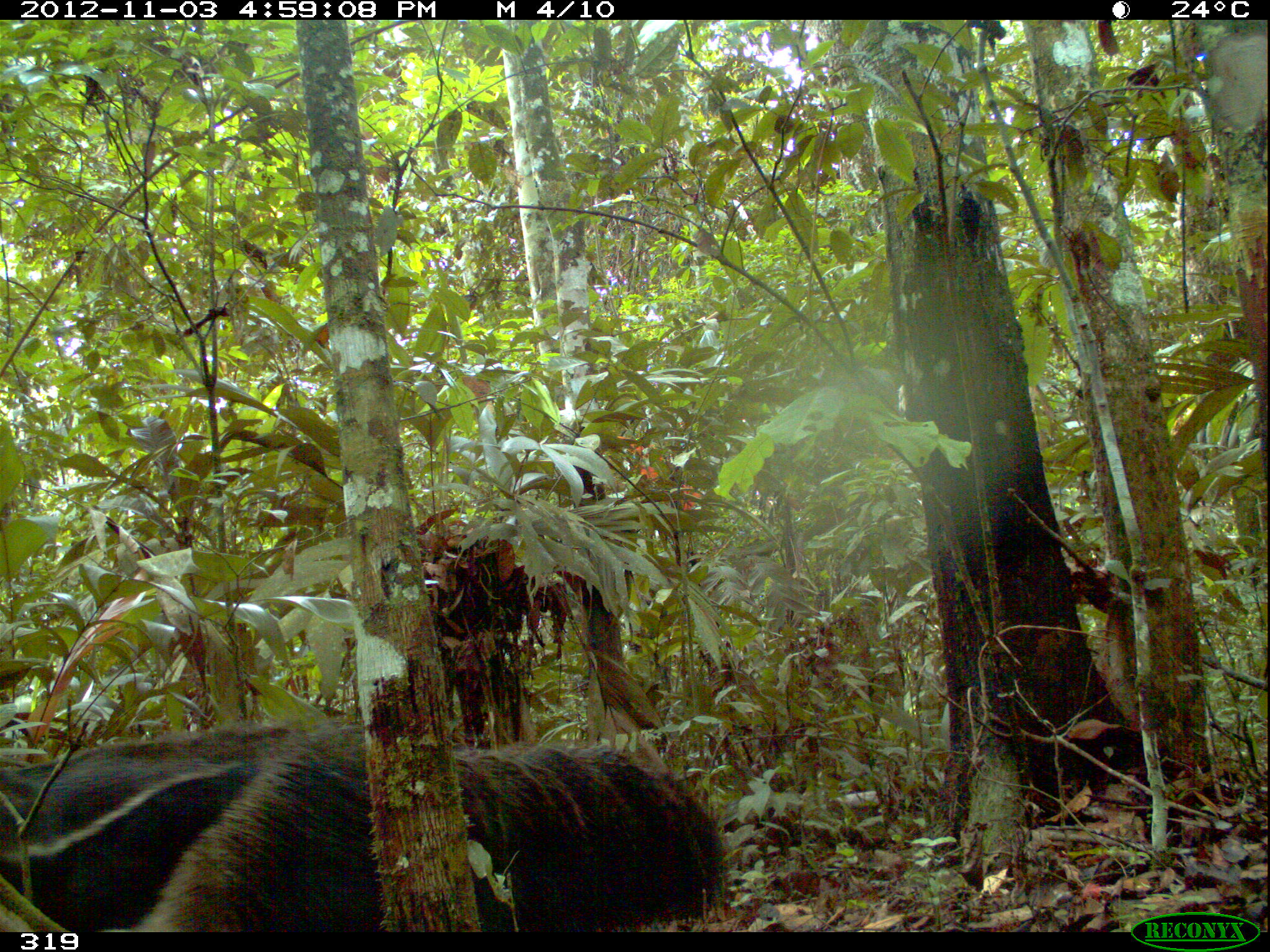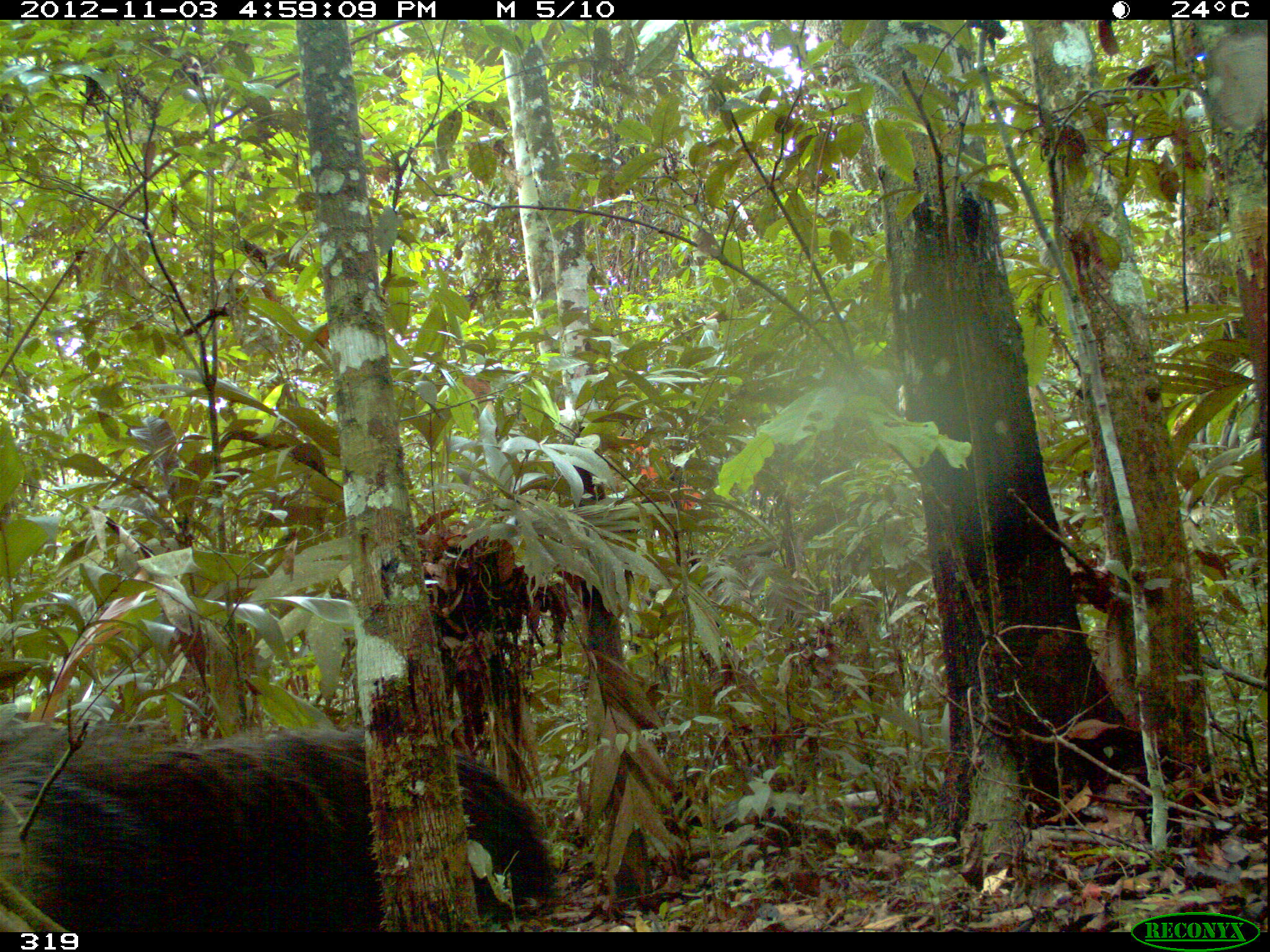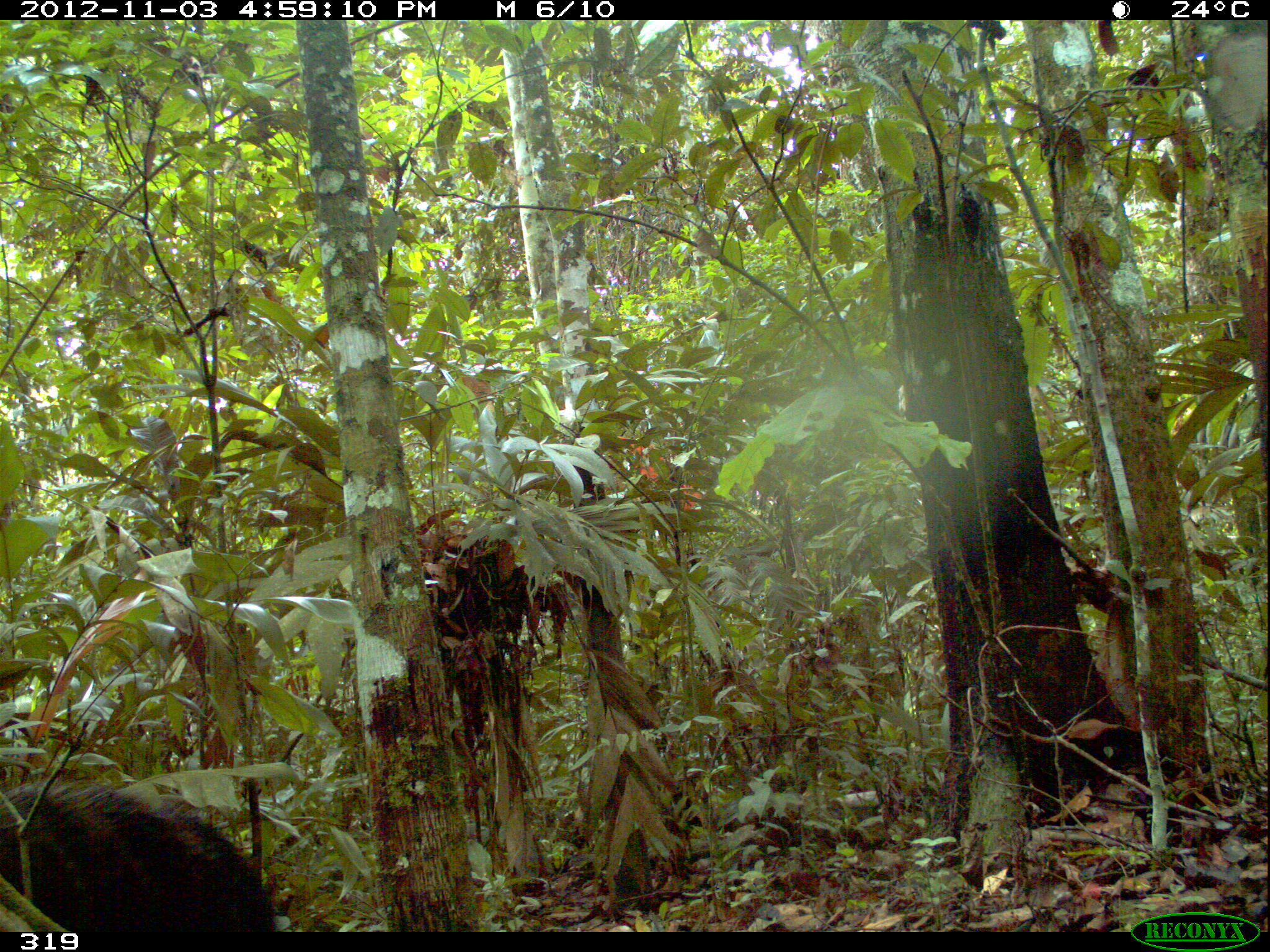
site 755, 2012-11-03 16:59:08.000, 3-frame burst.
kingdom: Animalia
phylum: Chordata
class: Mammalia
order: Pilosa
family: Myrmecophagidae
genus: Myrmecophaga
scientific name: Myrmecophaga tridactyla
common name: giant anteater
Myrmecophaga tridactyla (giant anteater).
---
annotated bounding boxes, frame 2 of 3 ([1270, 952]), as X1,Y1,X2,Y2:
myrmecophaga tridactyla: 1,702,559,932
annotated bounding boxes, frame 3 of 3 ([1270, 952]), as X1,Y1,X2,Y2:
myrmecophaga tridactyla: 0,777,280,931